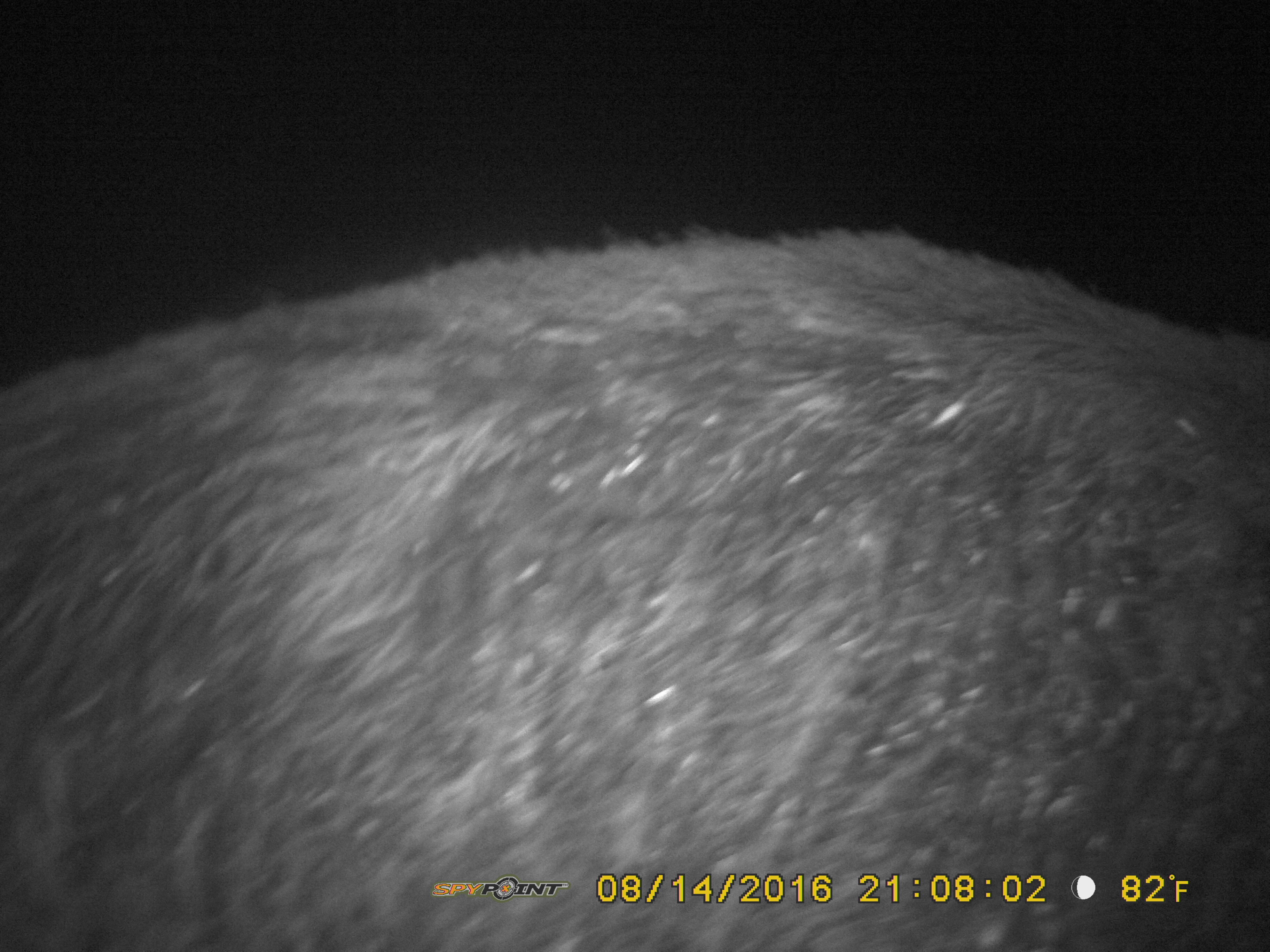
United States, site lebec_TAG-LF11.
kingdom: Animalia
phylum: Chordata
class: Mammalia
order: Artiodactyla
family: Suidae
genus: Sus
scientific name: Sus scrofa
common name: wild boar